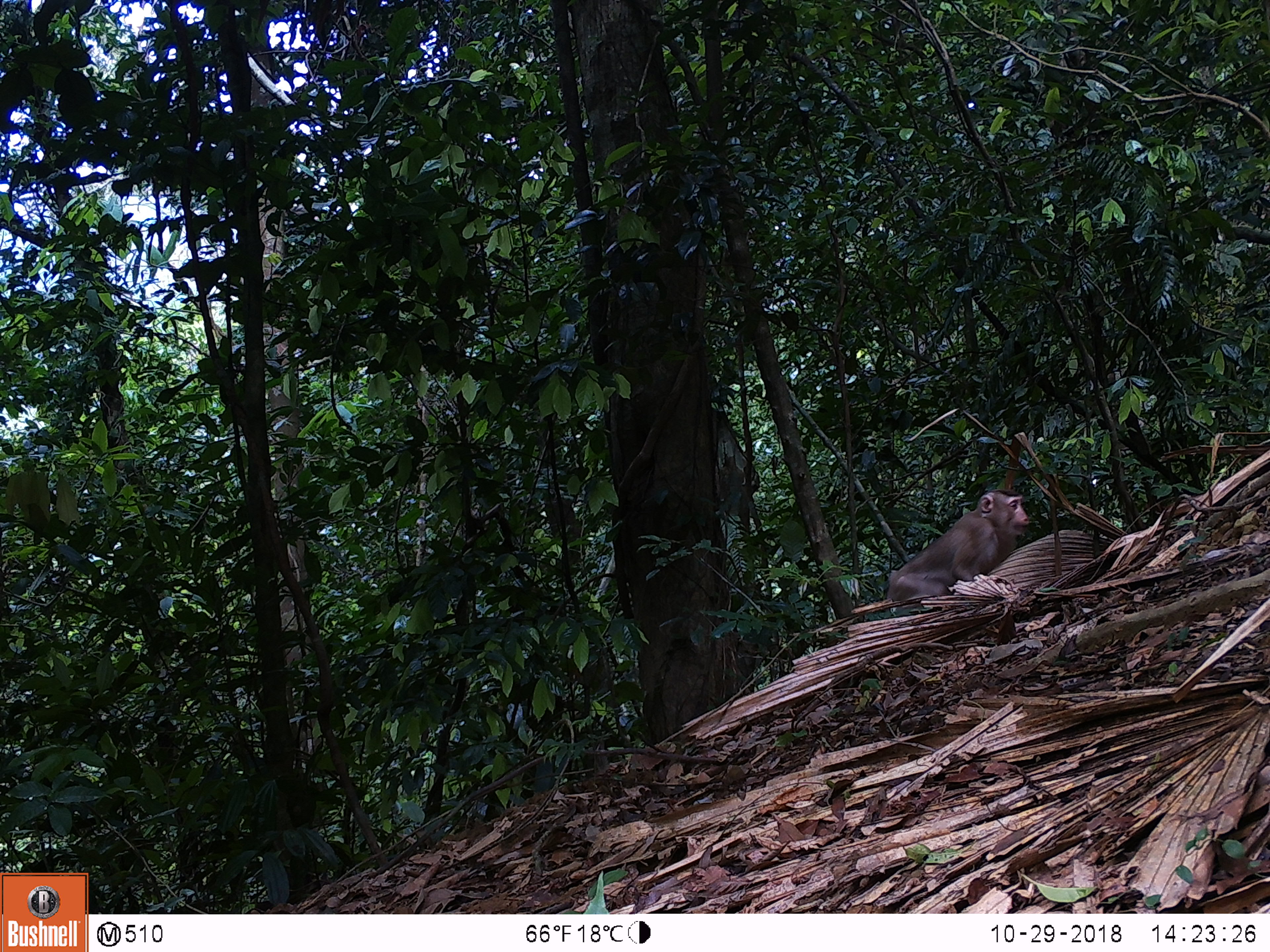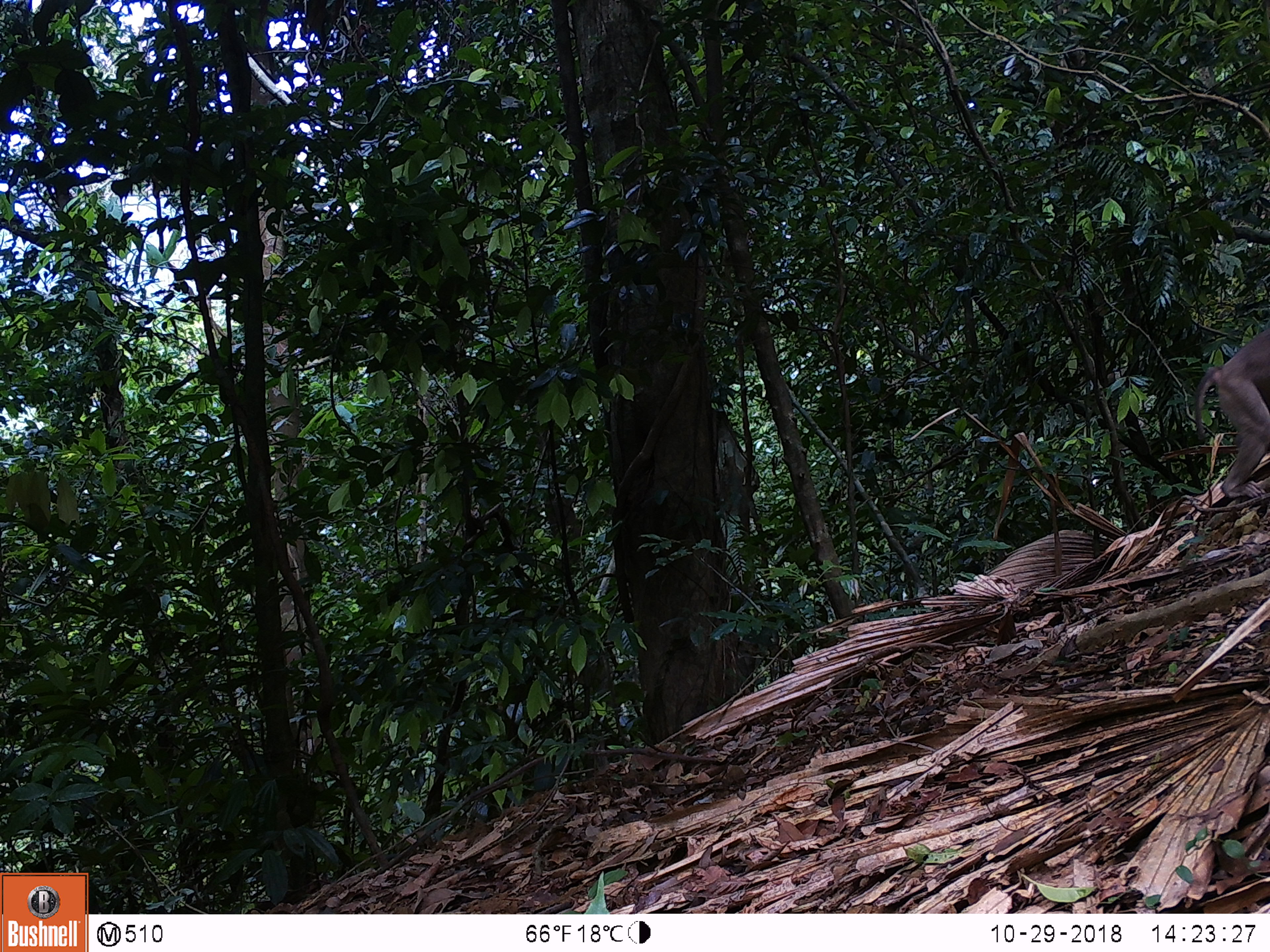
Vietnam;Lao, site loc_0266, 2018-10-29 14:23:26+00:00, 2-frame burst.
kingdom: Animalia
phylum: Chordata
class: Mammalia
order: Primates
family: Cercopithecidae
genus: Macaca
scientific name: Macaca nemestrina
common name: pig-tailed macaque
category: pig tailed macaque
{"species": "pig tailed macaque (pig-tailed macaque) (Macaca nemestrina)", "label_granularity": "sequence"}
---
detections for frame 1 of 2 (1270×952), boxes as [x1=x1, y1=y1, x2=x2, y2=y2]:
pig tailed macaque: [x1=887, y1=488, x2=1029, y2=610]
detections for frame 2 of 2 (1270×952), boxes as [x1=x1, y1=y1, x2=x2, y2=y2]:
pig tailed macaque: [x1=1191, y1=326, x2=1270, y2=499]